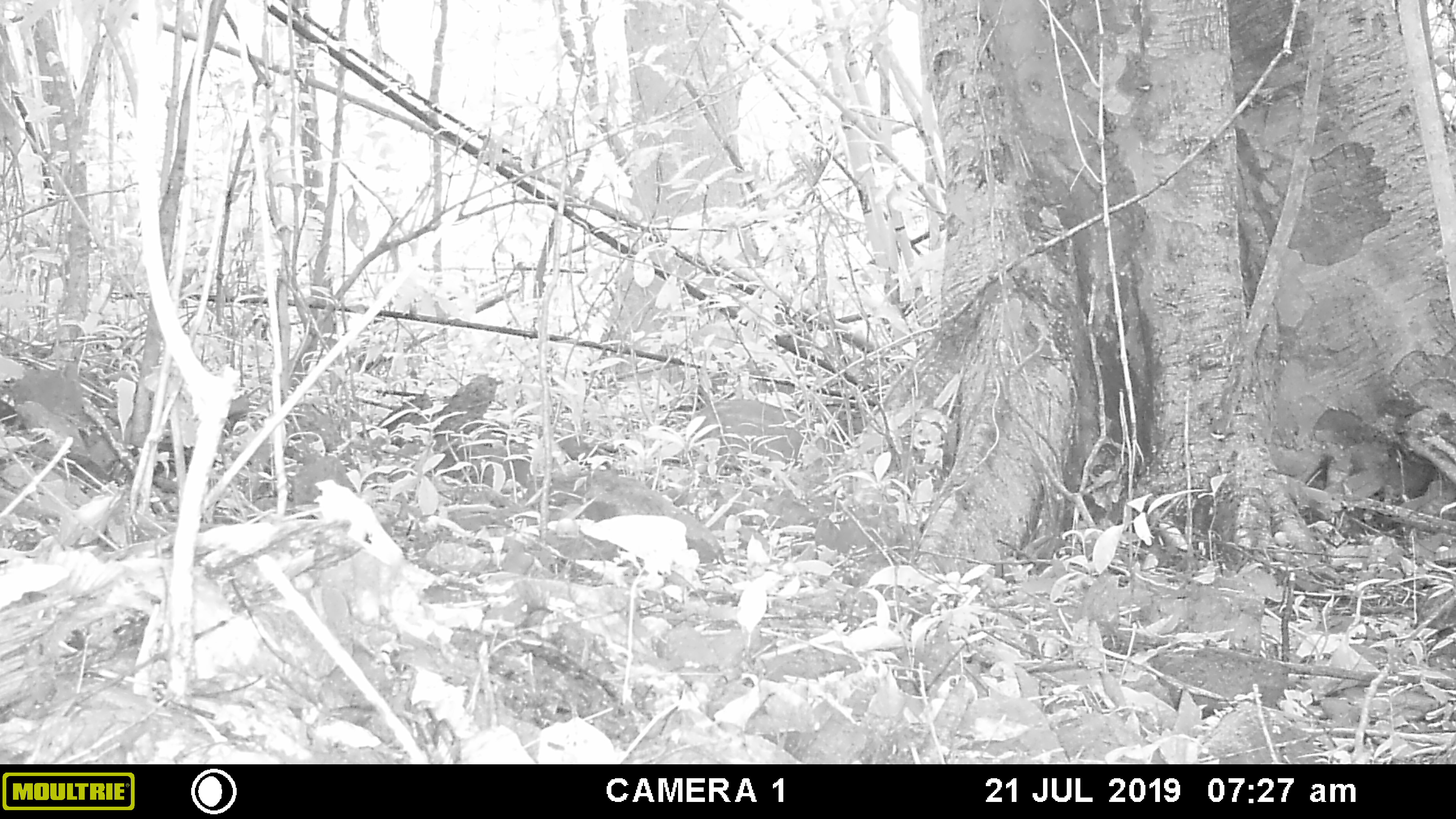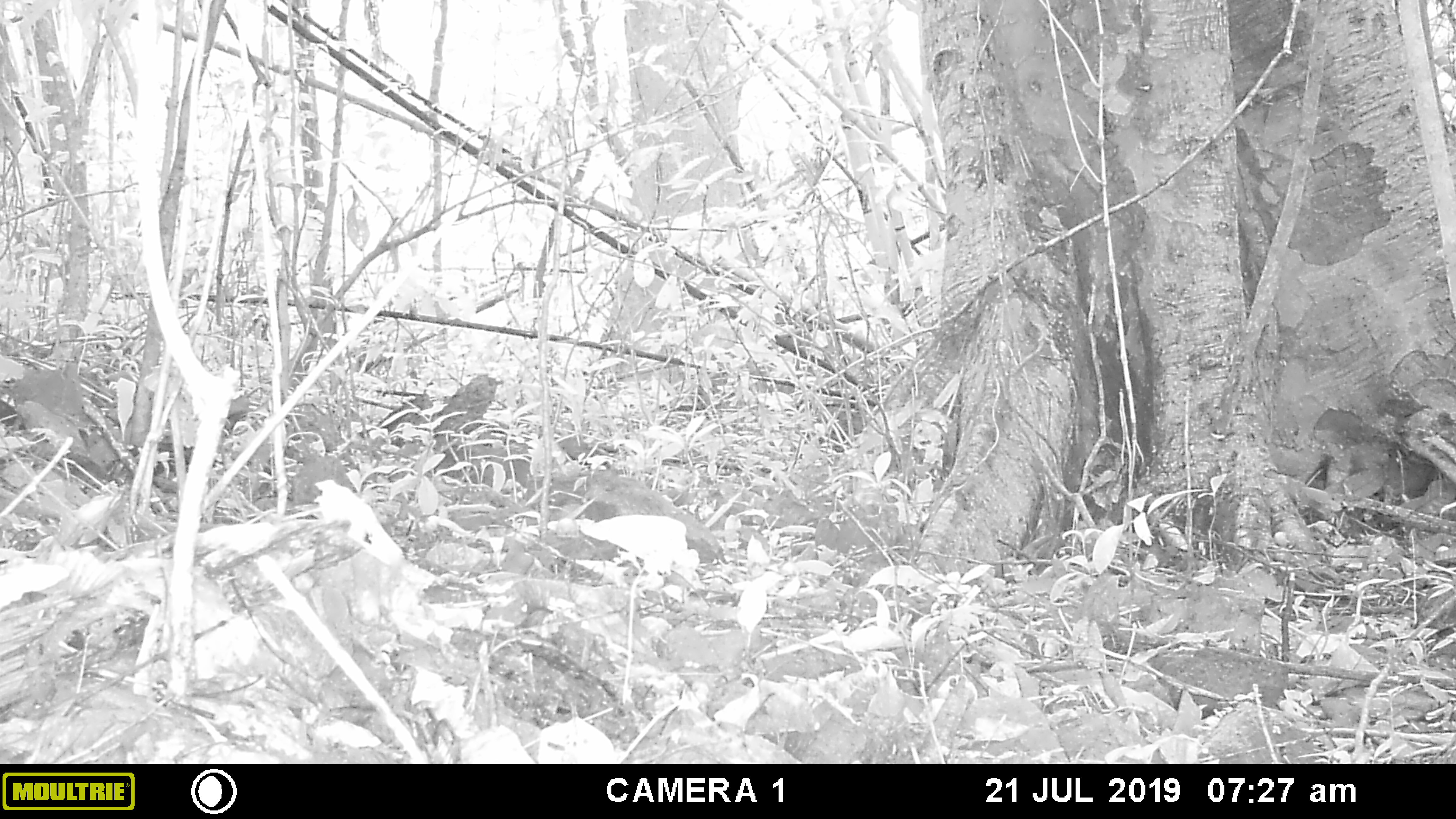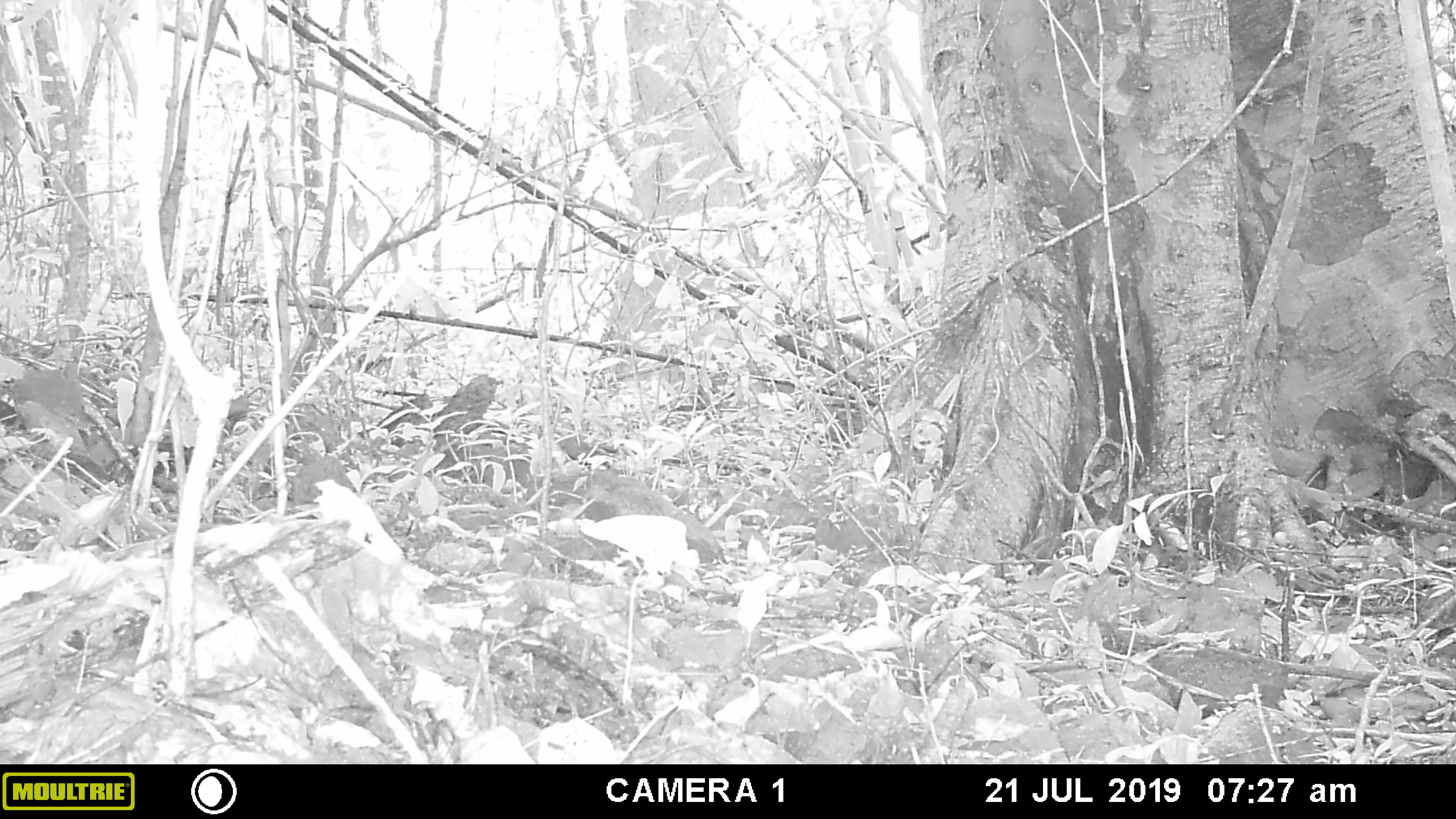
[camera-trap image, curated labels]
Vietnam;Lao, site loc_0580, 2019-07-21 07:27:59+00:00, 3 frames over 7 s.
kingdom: Animalia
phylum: Chordata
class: Mammalia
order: Artiodactyla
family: Suidae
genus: Sus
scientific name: Sus scrofa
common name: eurasian wild pig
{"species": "eurasian wild pig (Sus scrofa)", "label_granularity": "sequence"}